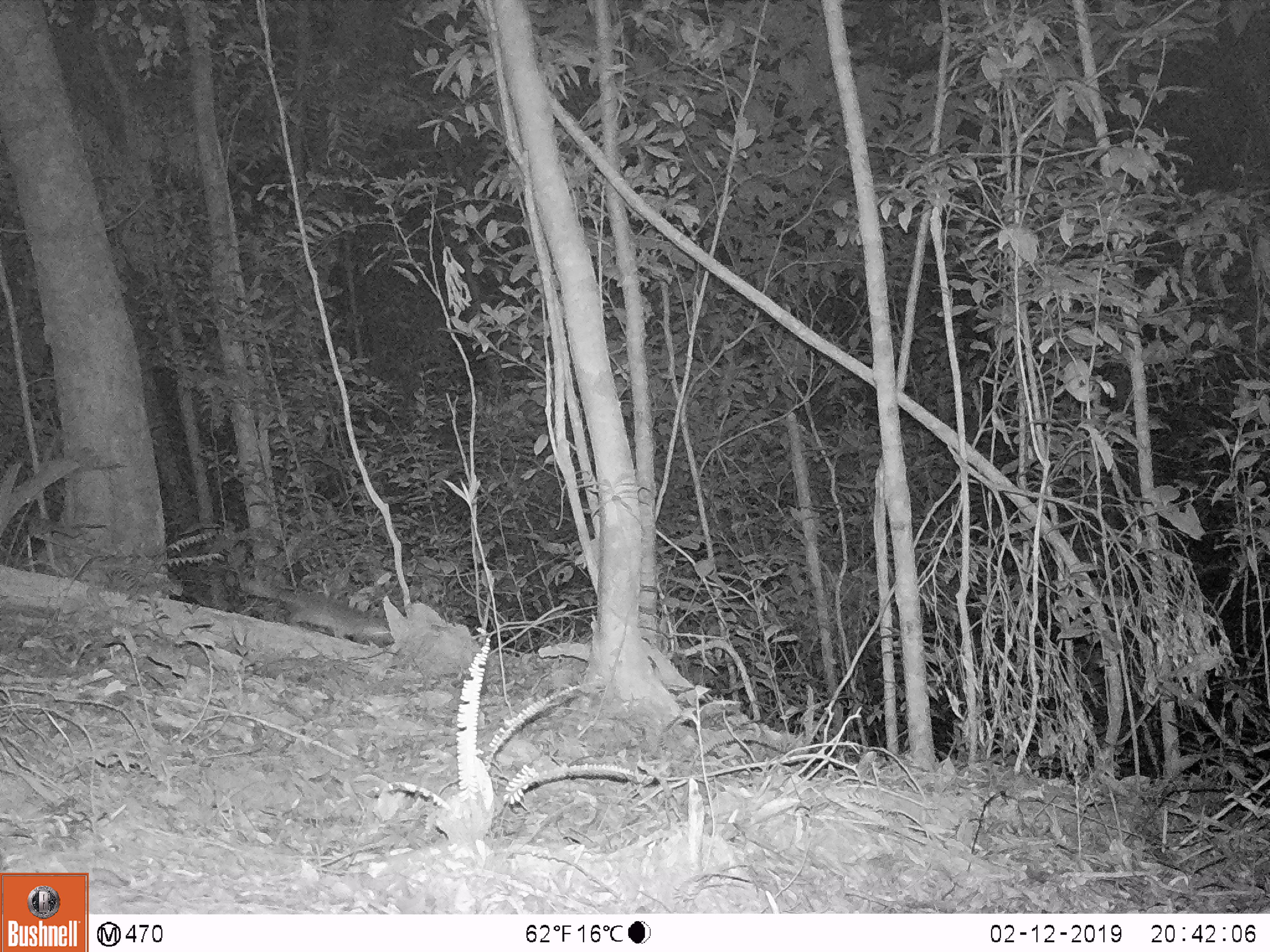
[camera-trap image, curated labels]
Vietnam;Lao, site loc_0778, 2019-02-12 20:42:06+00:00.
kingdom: Animalia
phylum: Chordata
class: Mammalia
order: Carnivora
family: Mustelidae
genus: Melogale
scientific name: Melogale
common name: ferret badger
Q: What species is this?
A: Ferret badger (Melogale).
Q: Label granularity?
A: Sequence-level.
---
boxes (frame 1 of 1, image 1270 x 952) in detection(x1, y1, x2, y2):
ferret badger: detection(239, 574, 393, 641)